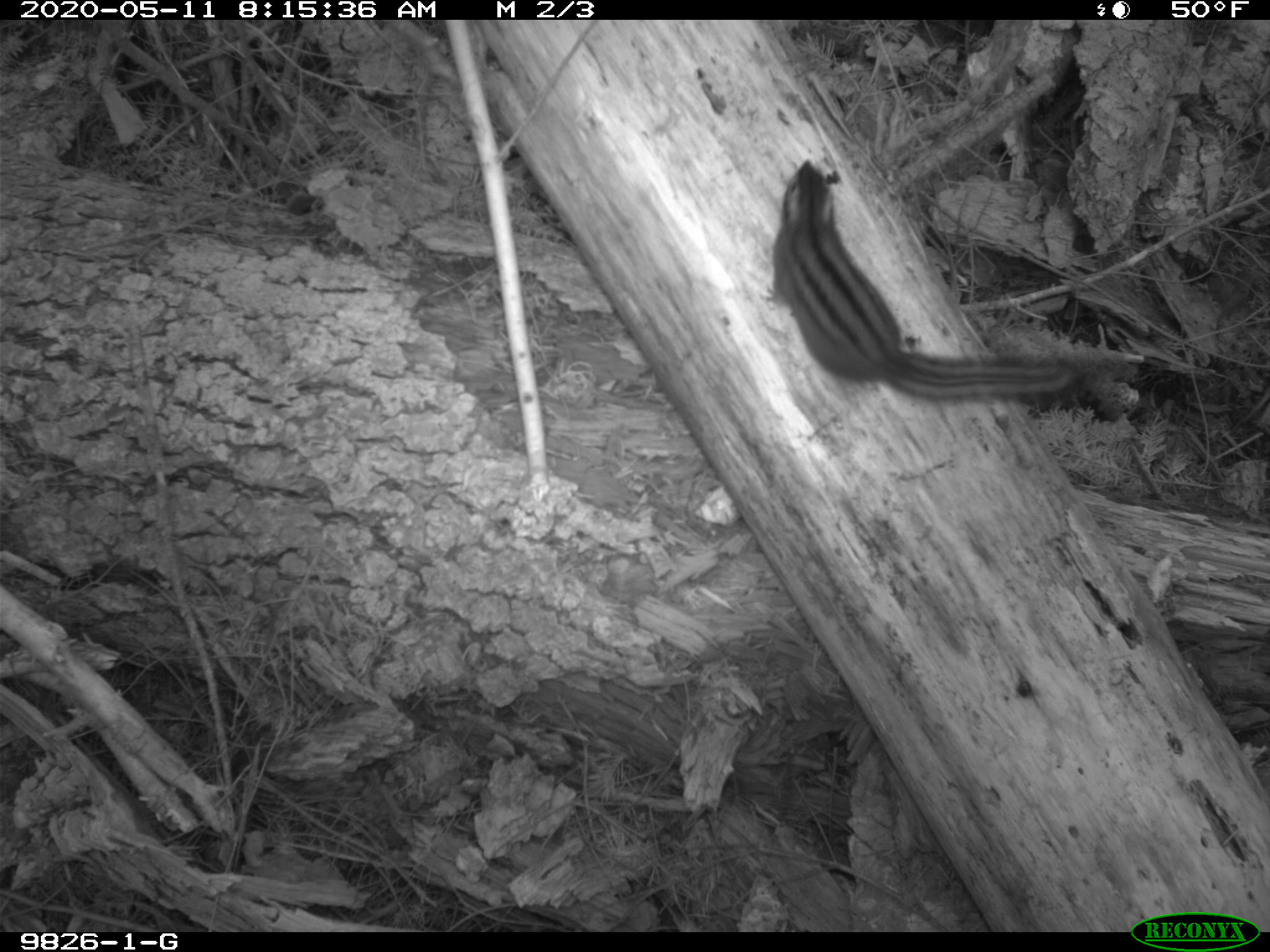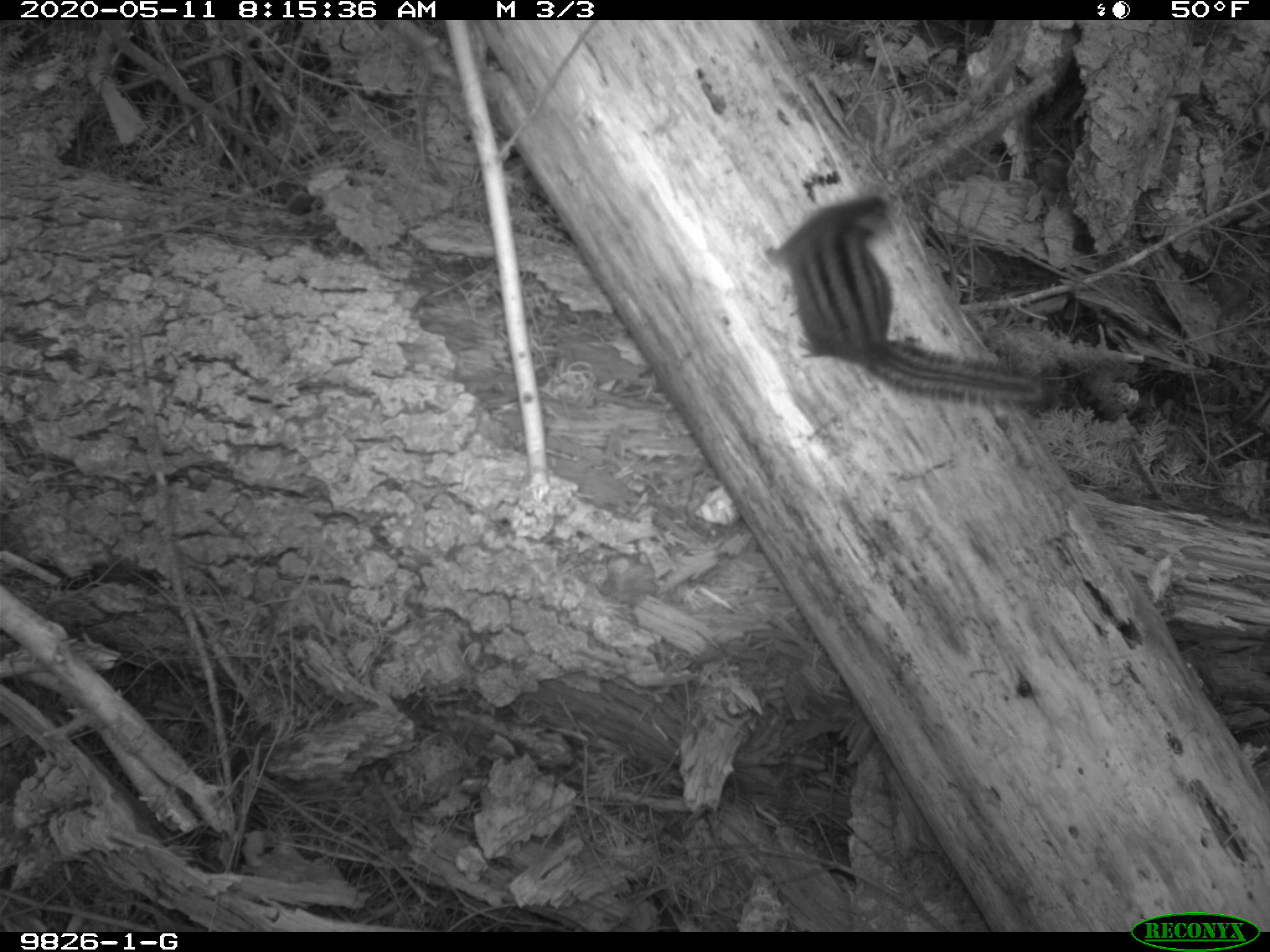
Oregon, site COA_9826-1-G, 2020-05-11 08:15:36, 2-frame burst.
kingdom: Animalia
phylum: Chordata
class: Mammalia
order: Rodentia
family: Sciuridae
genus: Neotamias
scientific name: Neotamias townsendii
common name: townsend's chipmunk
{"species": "townsend's chipmunk (Neotamias townsendii)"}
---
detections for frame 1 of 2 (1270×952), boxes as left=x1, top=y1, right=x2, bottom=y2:
townsend's chipmunk: left=766, top=151, right=1090, bottom=410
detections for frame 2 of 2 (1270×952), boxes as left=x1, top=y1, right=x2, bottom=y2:
townsend's chipmunk: left=755, top=187, right=1048, bottom=417